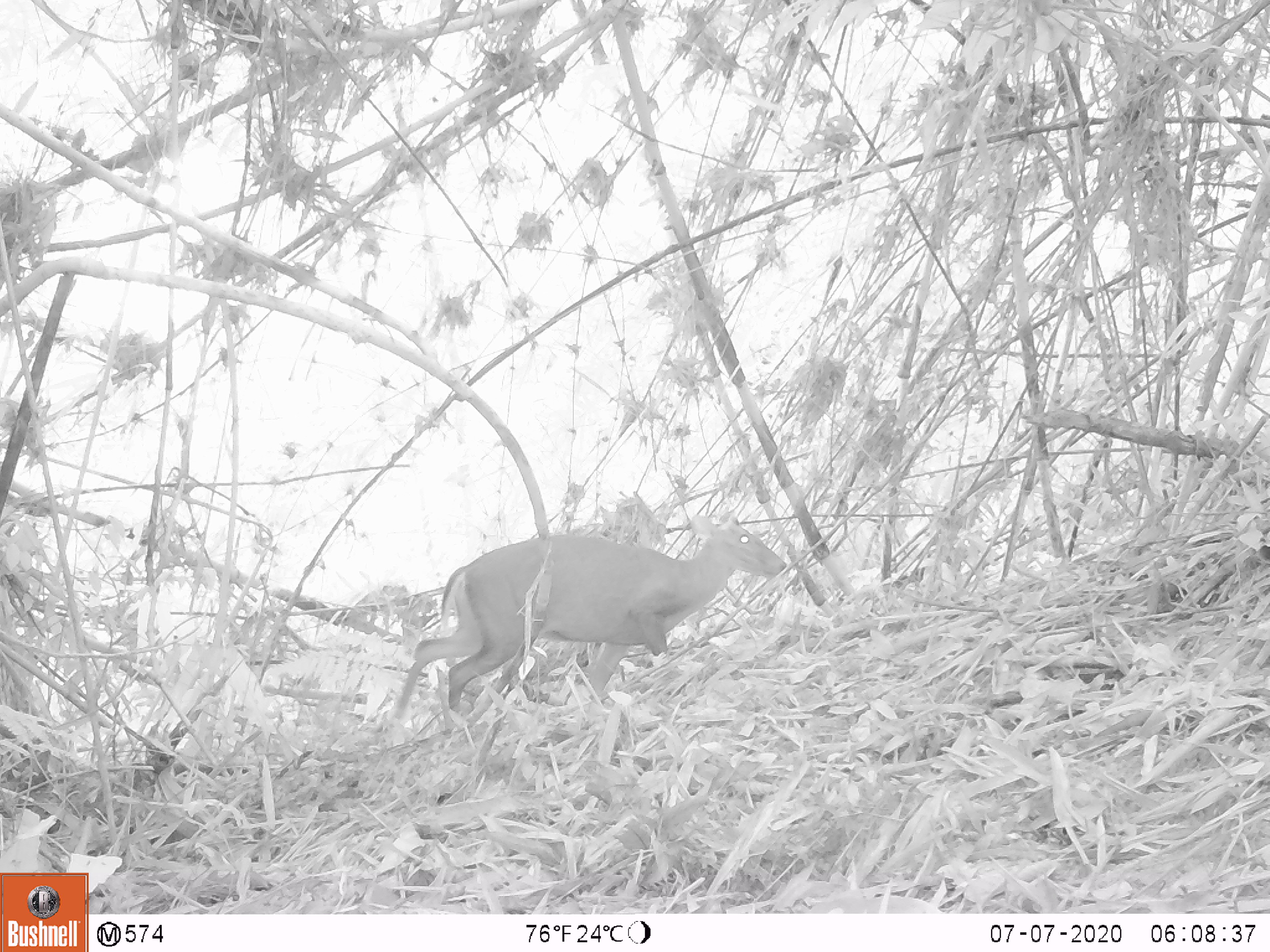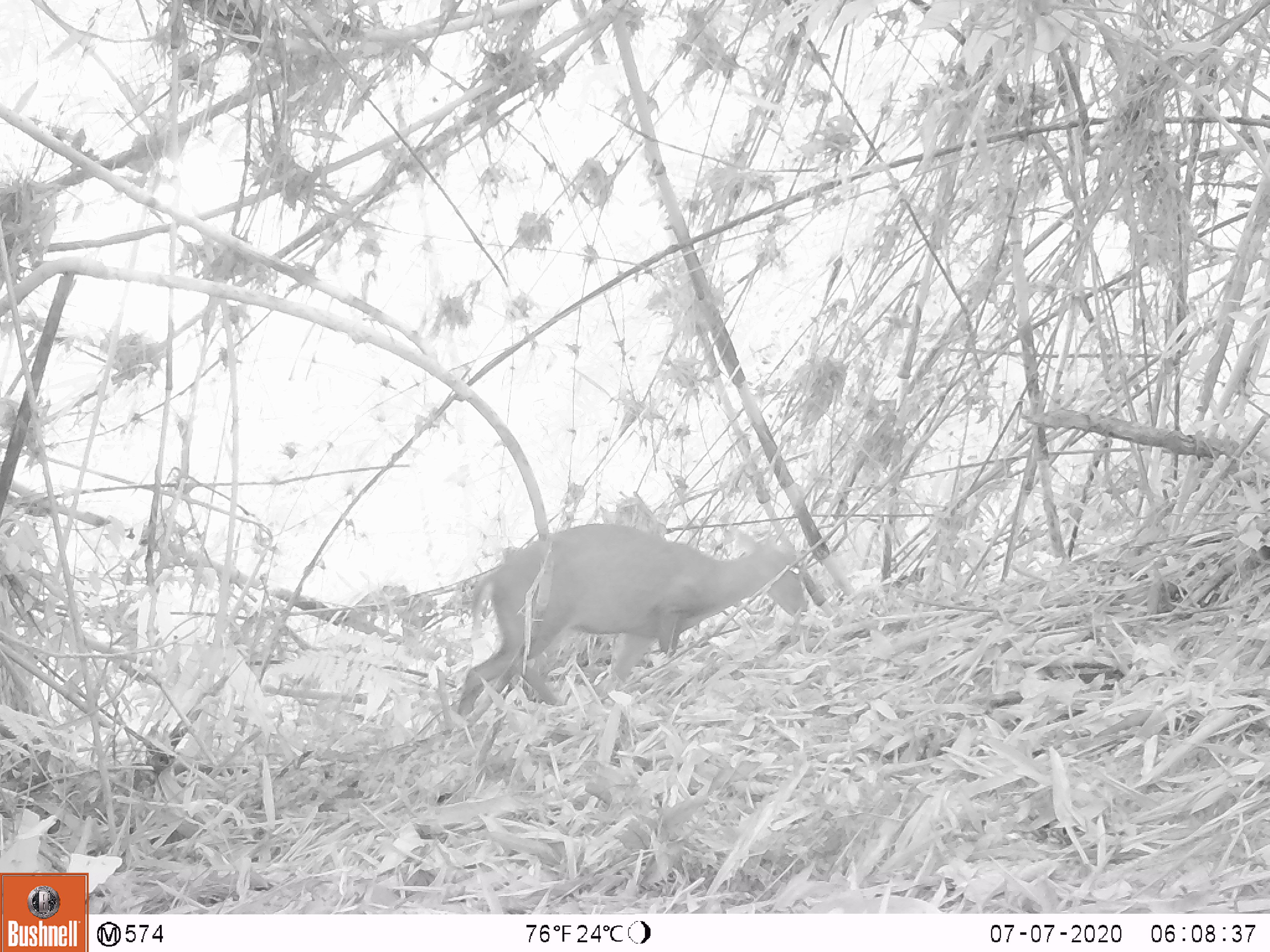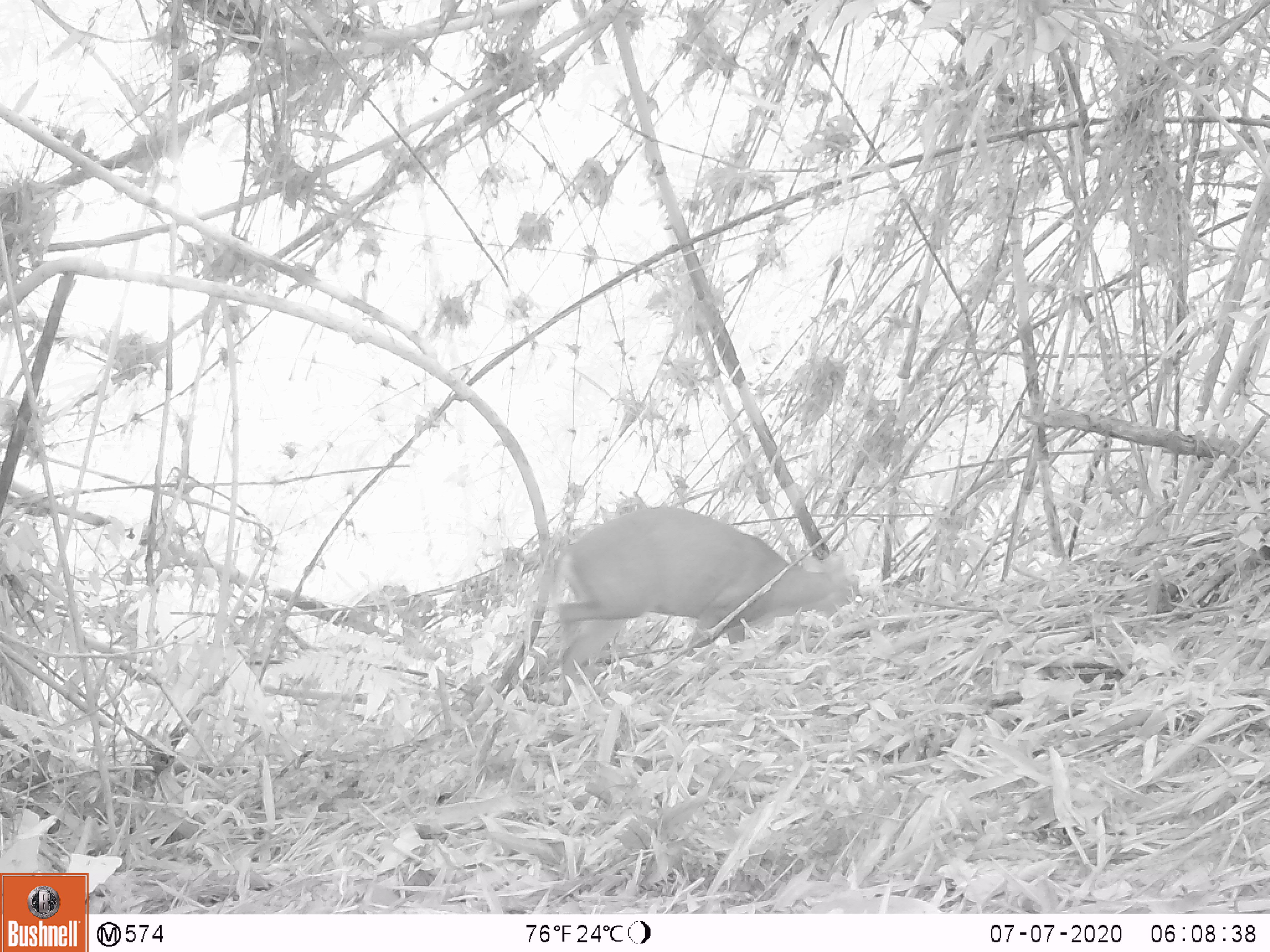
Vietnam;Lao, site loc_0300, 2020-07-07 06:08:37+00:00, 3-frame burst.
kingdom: Animalia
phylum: Chordata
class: Mammalia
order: Artiodactyla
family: Cervidae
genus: Muntiacus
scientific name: Muntiacus rooseveltorum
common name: roosevelt's muntjac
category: roosevelts muntjac group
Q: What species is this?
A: Roosevelts muntjac group (roosevelt's muntjac) (Muntiacus rooseveltorum).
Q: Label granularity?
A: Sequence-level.